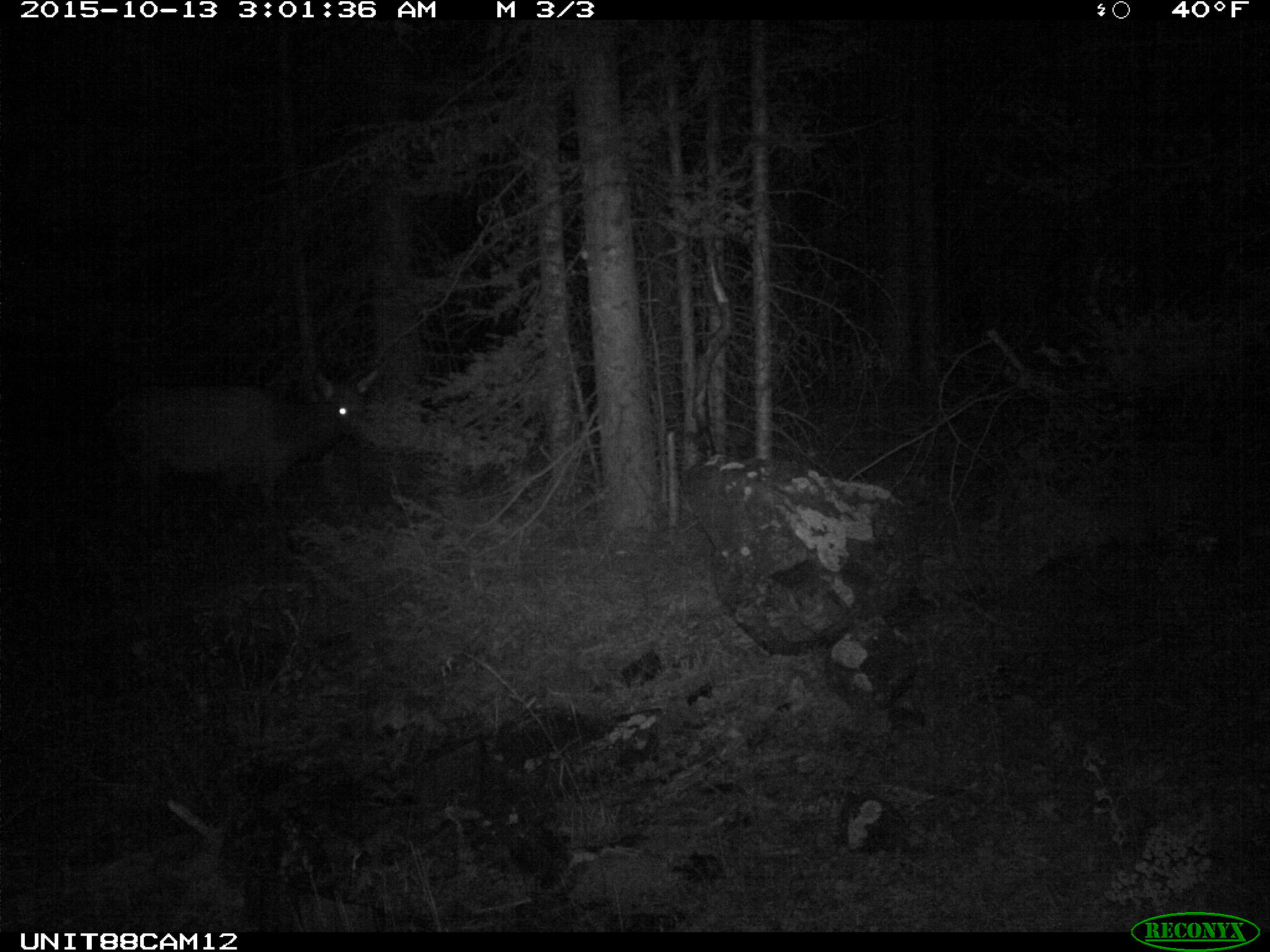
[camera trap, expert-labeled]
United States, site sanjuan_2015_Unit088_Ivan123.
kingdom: Animalia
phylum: Chordata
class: Mammalia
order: Artiodactyla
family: Cervidae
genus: Cervus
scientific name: Cervus elaphus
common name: red deer